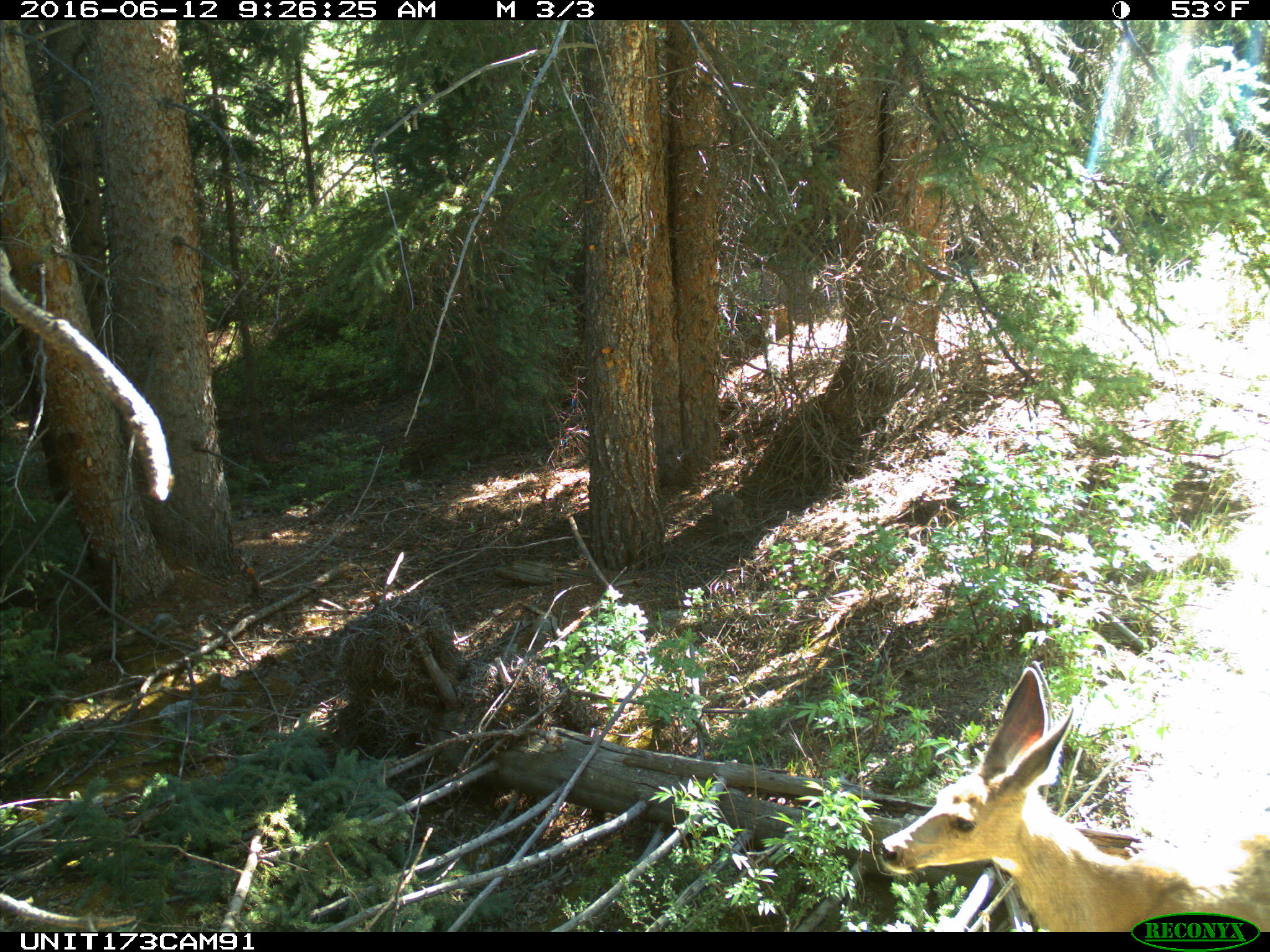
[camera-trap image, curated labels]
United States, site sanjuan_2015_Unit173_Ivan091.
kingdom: Animalia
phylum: Chordata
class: Mammalia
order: Artiodactyla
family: Cervidae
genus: Odocoileus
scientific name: Odocoileus hemionus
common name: mule deer